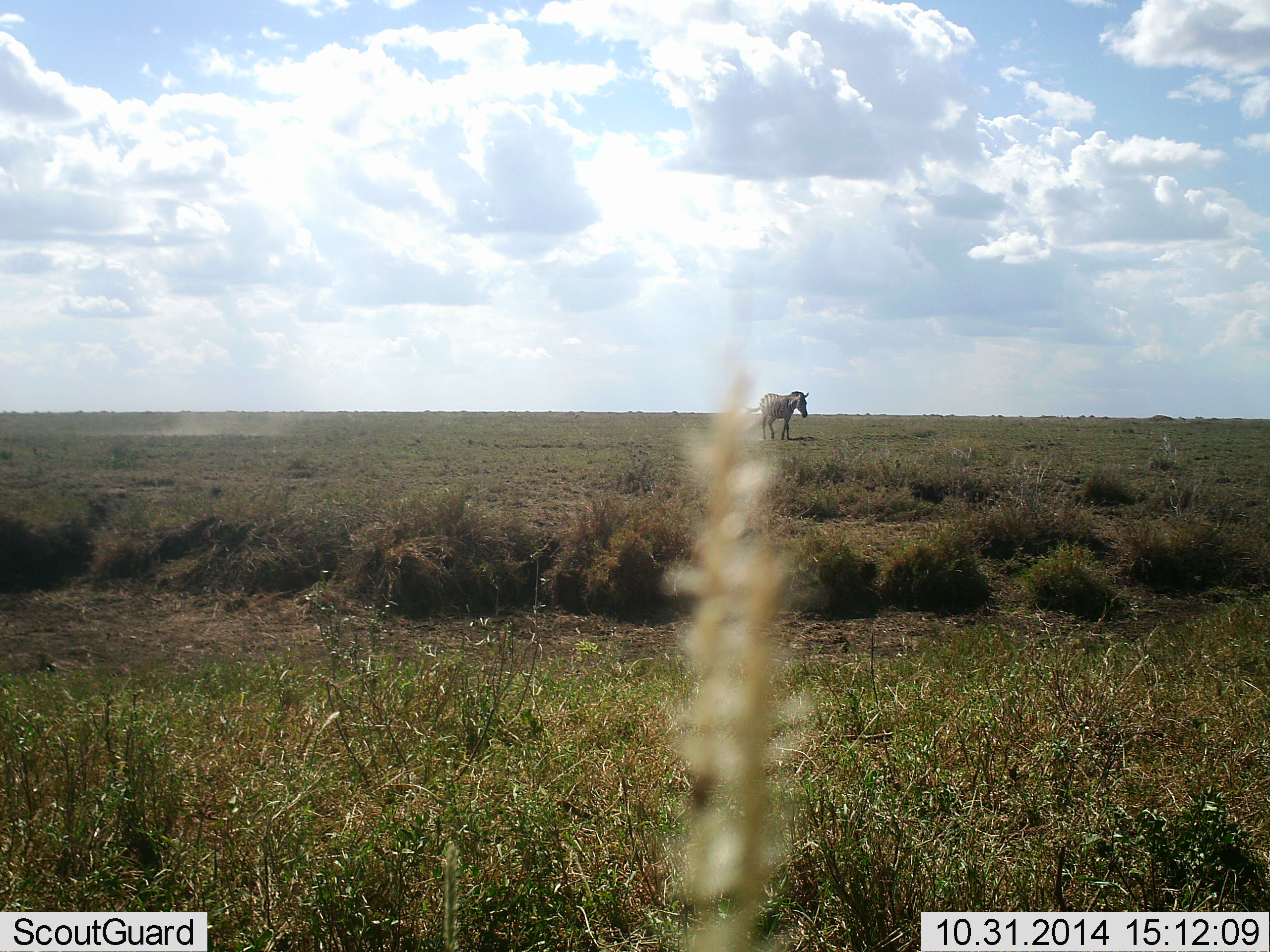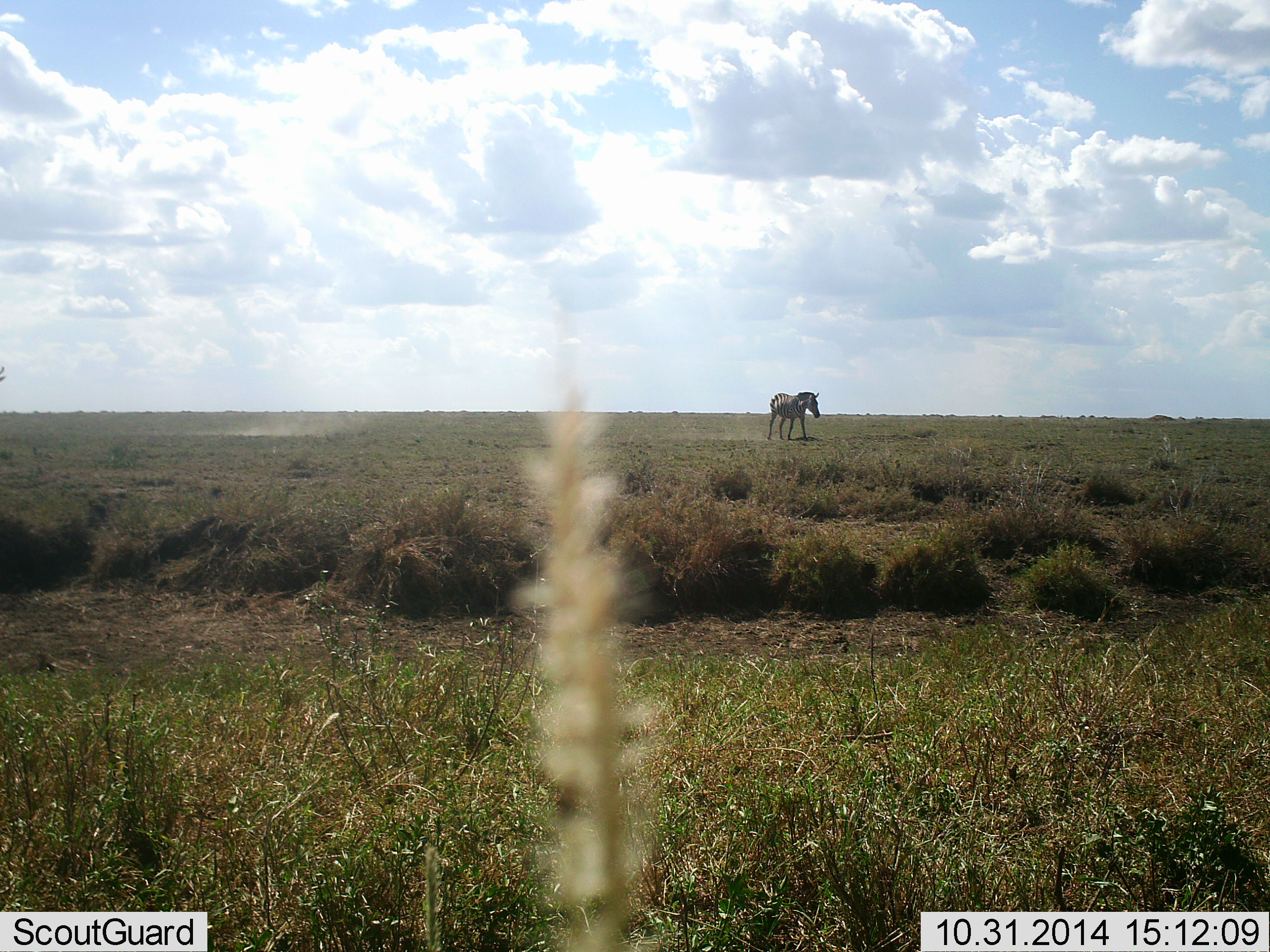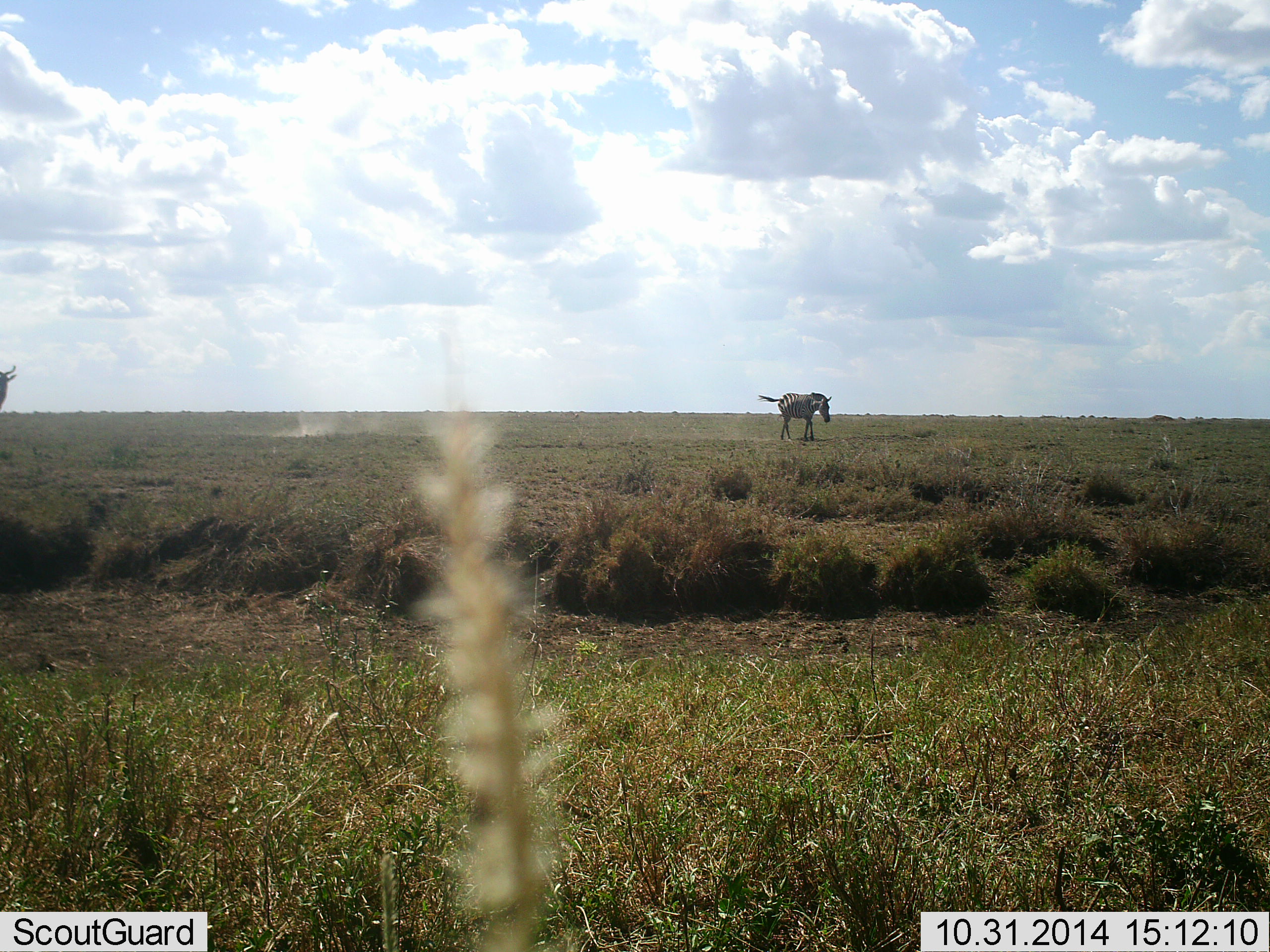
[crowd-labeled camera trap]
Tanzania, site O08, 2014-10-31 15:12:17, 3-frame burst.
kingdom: Animalia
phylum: Chordata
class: Mammalia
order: Perissodactyla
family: Equidae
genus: Equus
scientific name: Equus quagga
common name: plains zebra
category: zebra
Zebra (plains zebra) (Equus quagga), count 1. Behavior (volunteer vote fractions): standing 13%, resting 0%, moving 87%, interacting 0%. Young present (vote fraction): 0%. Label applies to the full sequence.